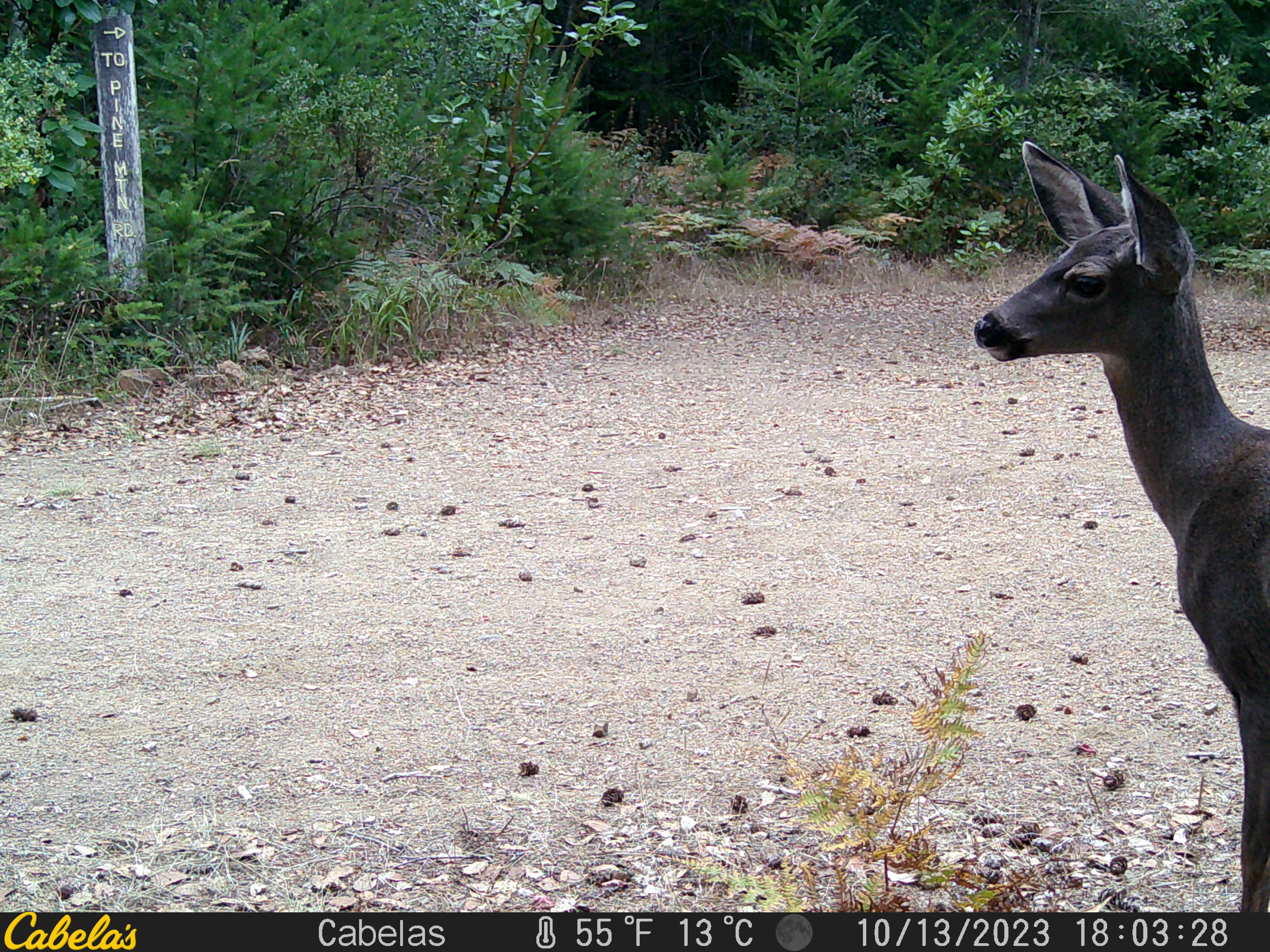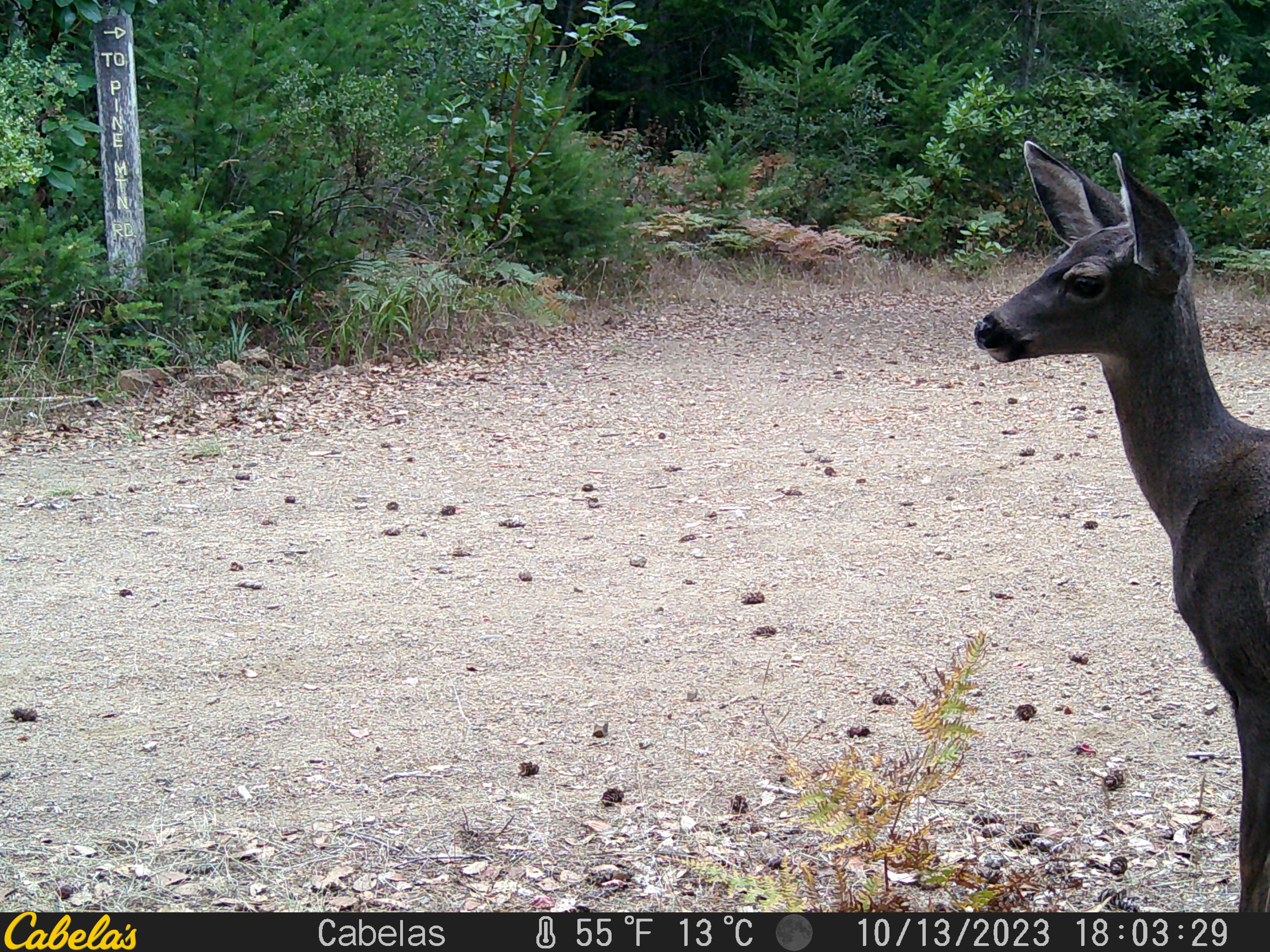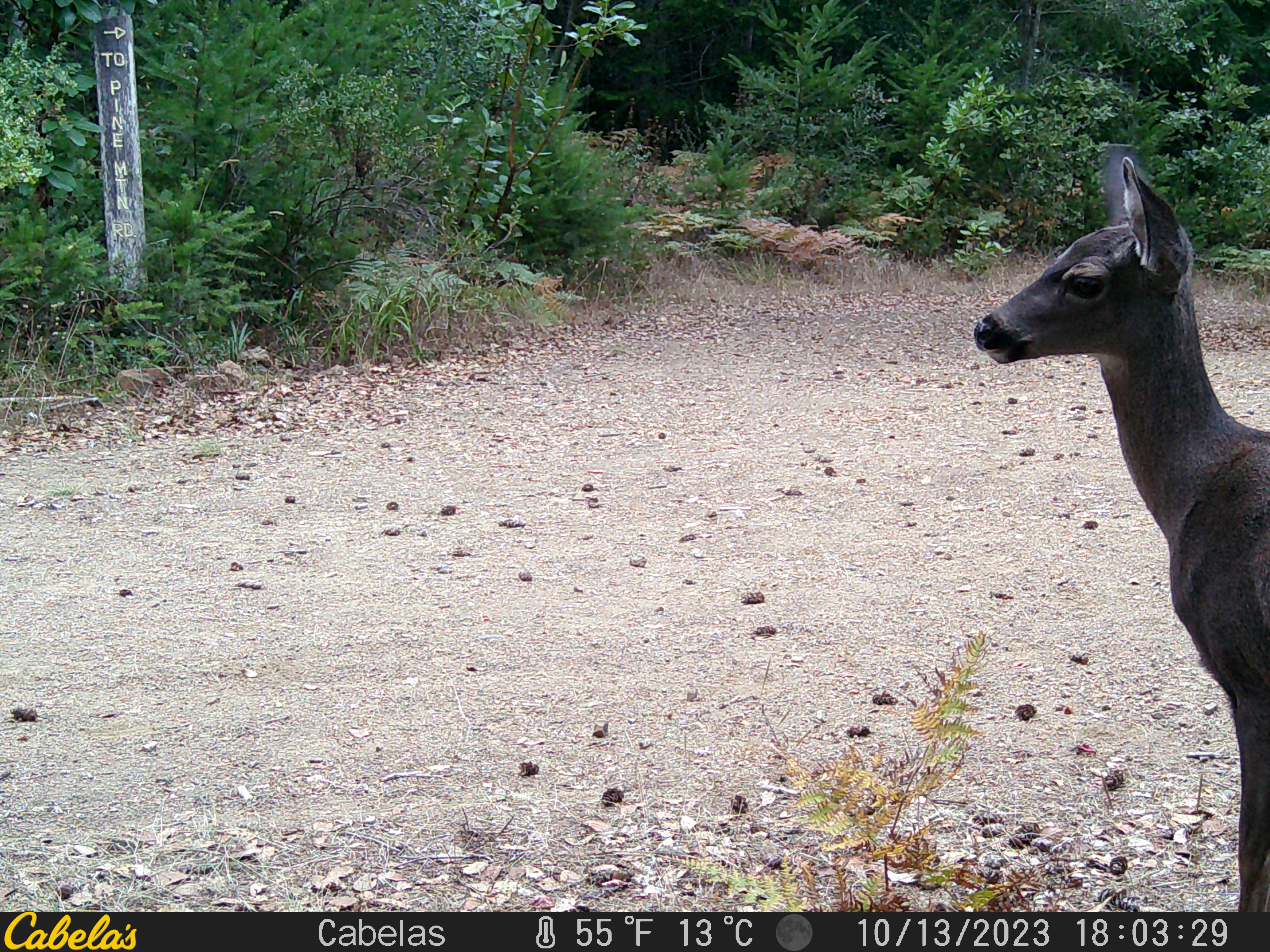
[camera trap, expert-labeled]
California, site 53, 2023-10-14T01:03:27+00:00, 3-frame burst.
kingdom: Animalia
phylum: Chordata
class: Mammalia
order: Artiodactyla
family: Cervidae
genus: Odocoileus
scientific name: Odocoileus hemionus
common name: mule deer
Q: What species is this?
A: Mule deer (Odocoileus hemionus).